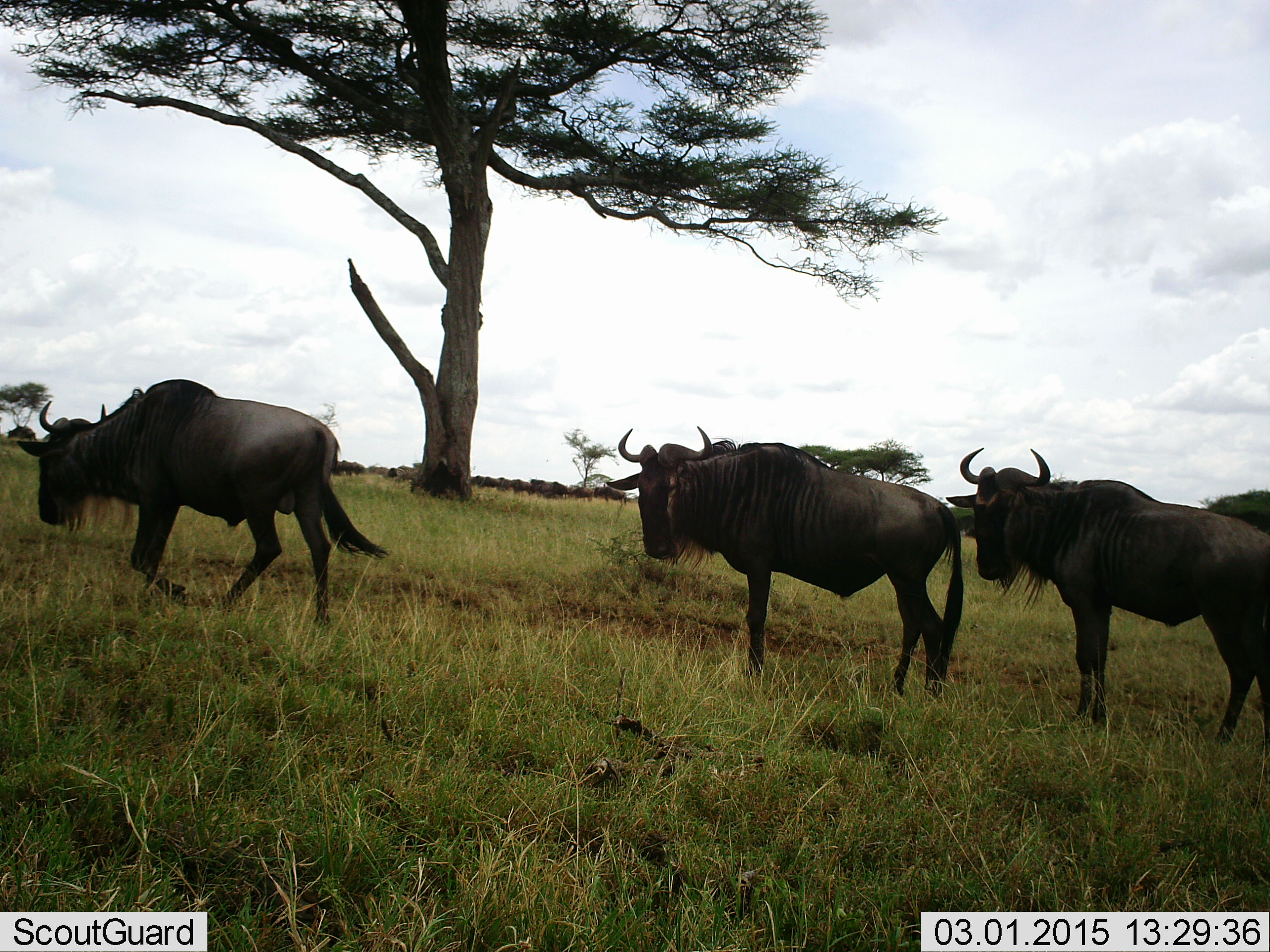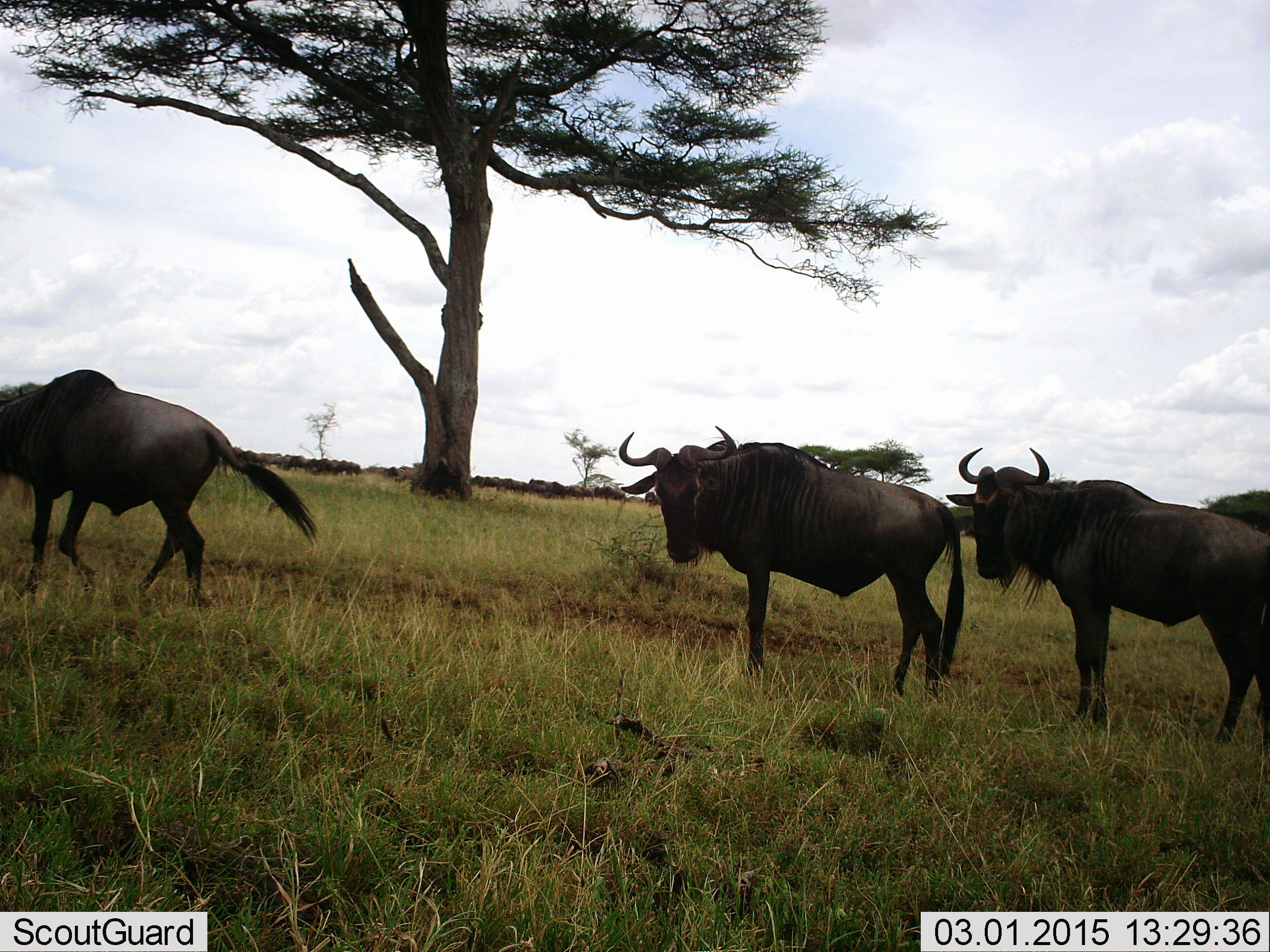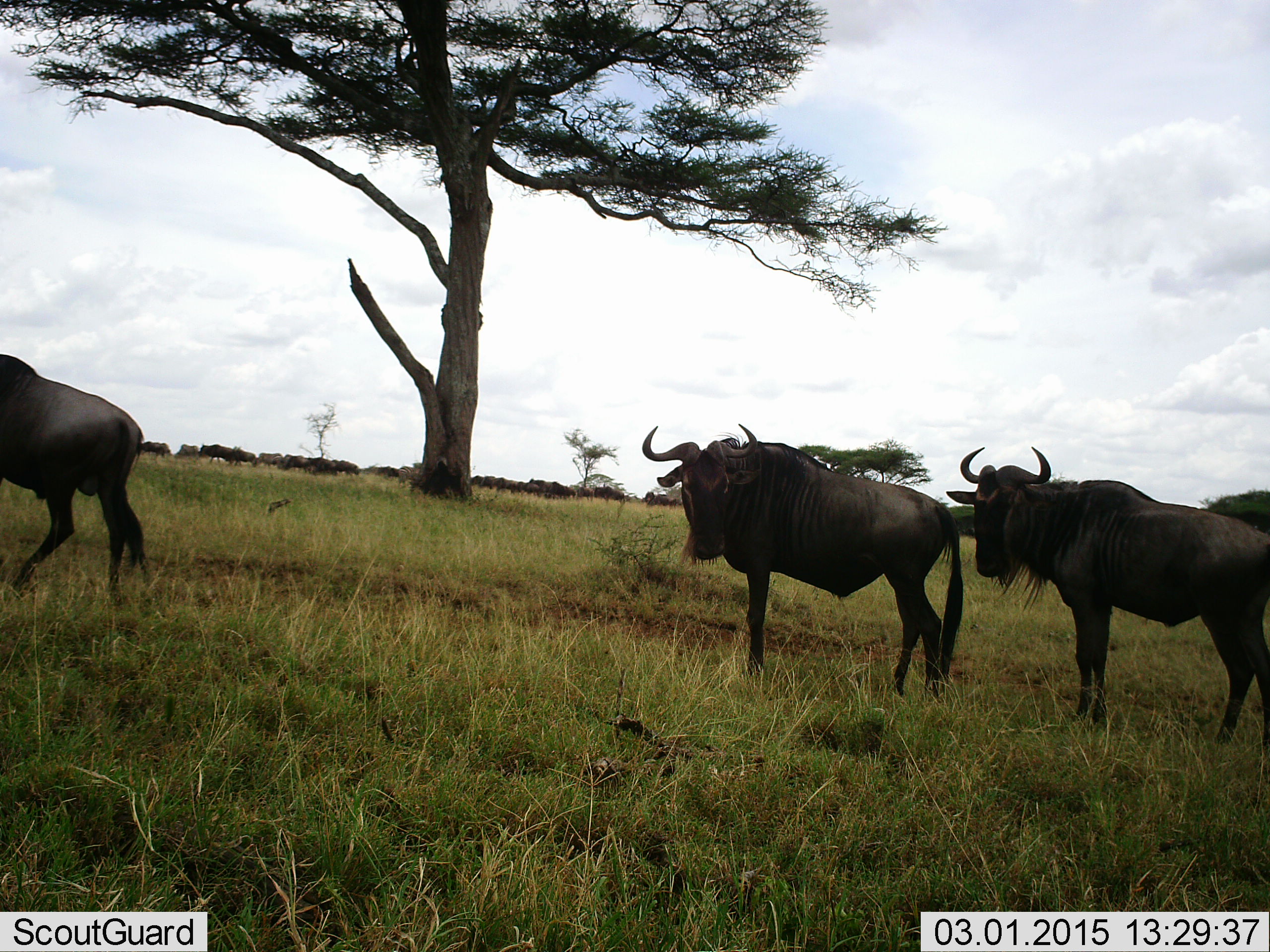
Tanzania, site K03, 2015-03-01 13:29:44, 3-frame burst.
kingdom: Animalia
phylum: Chordata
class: Mammalia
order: Artiodactyla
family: Bovidae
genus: Connochaetes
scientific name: Connochaetes taurinus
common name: blue wildebeest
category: wildebeest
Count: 3.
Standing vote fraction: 80%.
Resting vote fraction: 0%.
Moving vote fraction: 70%.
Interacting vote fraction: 0%.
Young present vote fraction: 0%.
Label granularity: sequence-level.